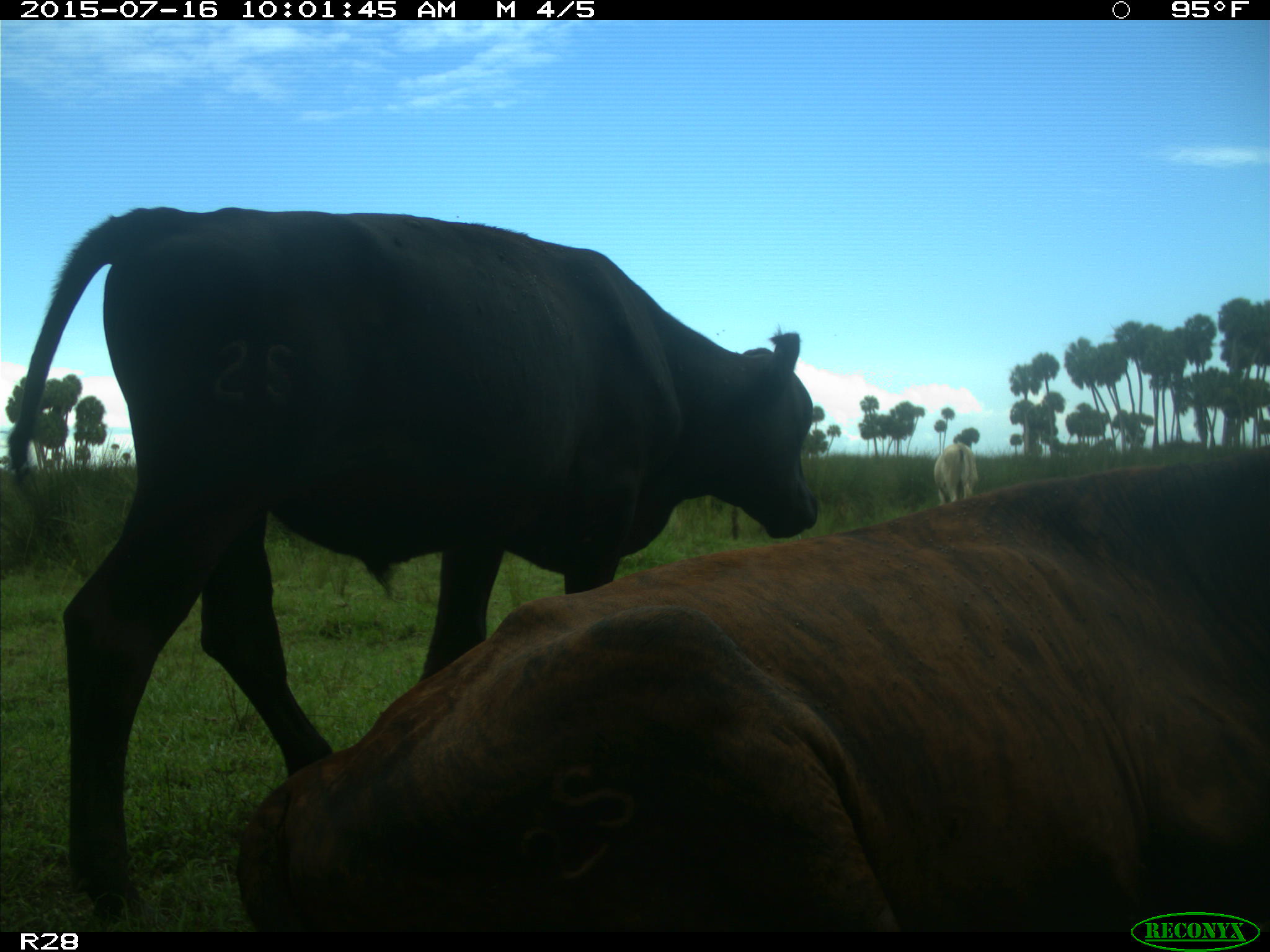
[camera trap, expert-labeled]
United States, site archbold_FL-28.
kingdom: Animalia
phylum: Chordata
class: Mammalia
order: Artiodactyla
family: Bovidae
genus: Bos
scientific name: Bos taurus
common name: domestic cow